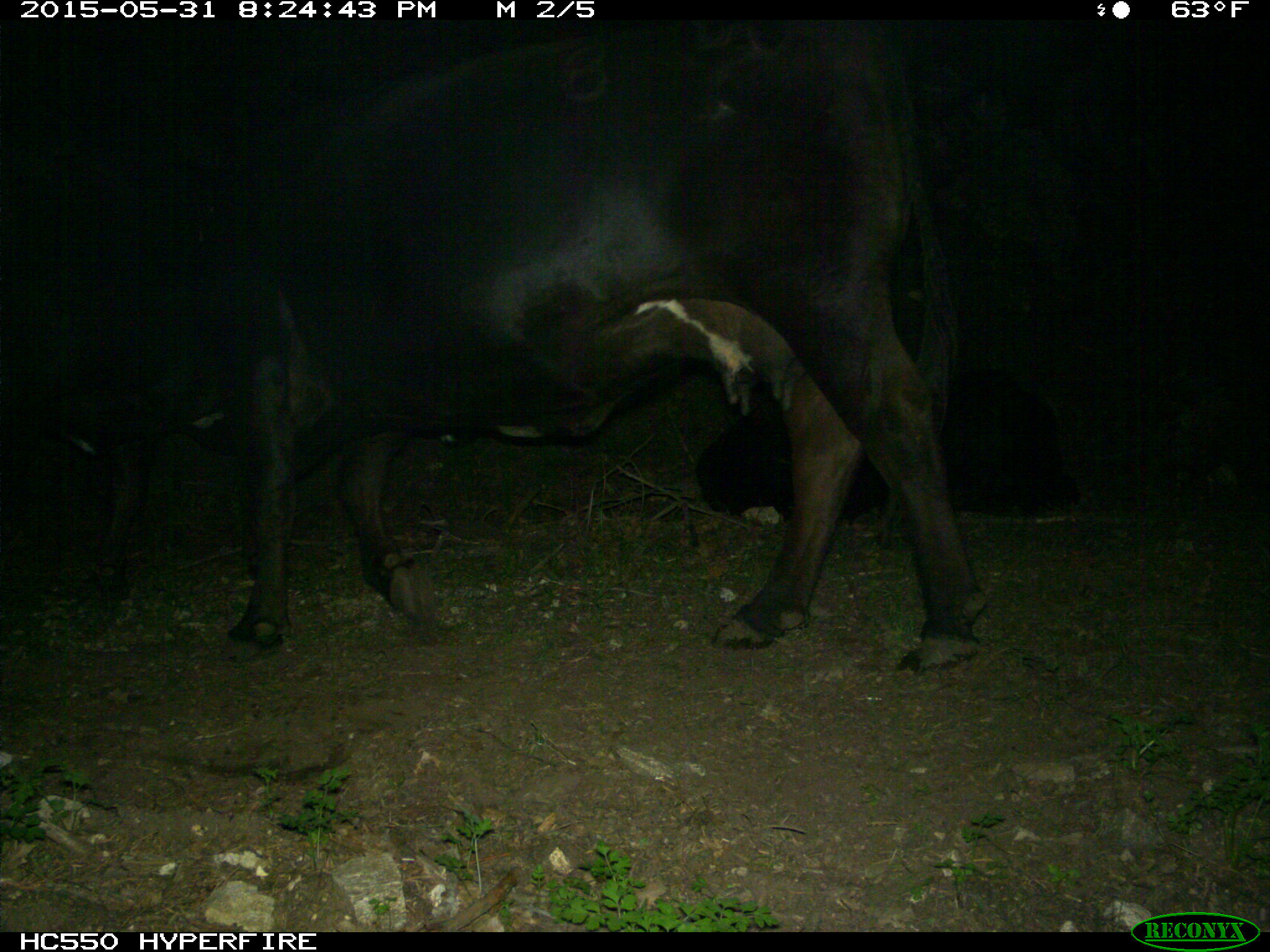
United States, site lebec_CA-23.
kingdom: Animalia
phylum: Chordata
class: Mammalia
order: Artiodactyla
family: Bovidae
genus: Bos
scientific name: Bos taurus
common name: domestic cow